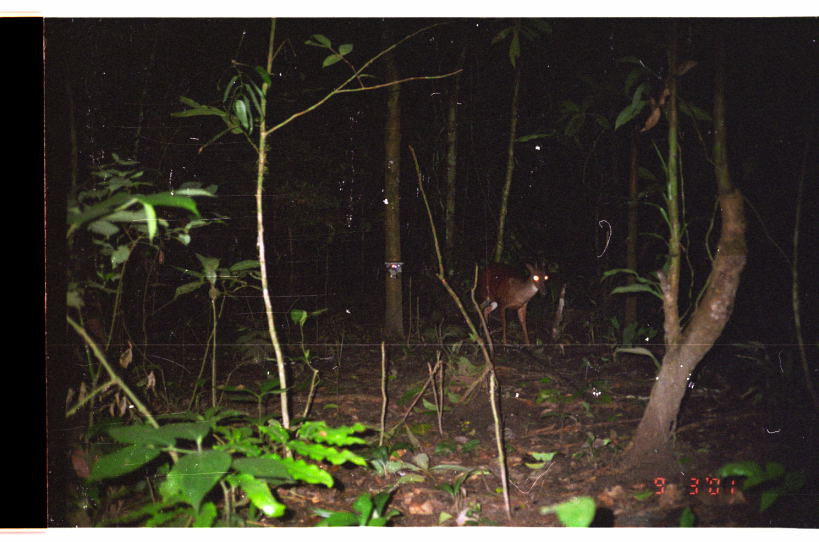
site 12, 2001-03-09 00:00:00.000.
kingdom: Animalia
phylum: Chordata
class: Mammalia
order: Artiodactyla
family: Cervidae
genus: Mazama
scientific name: Mazama americana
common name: red brocket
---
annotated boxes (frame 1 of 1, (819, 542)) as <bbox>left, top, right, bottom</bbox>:
mazama americana: <bbox>473, 253, 550, 356</bbox>